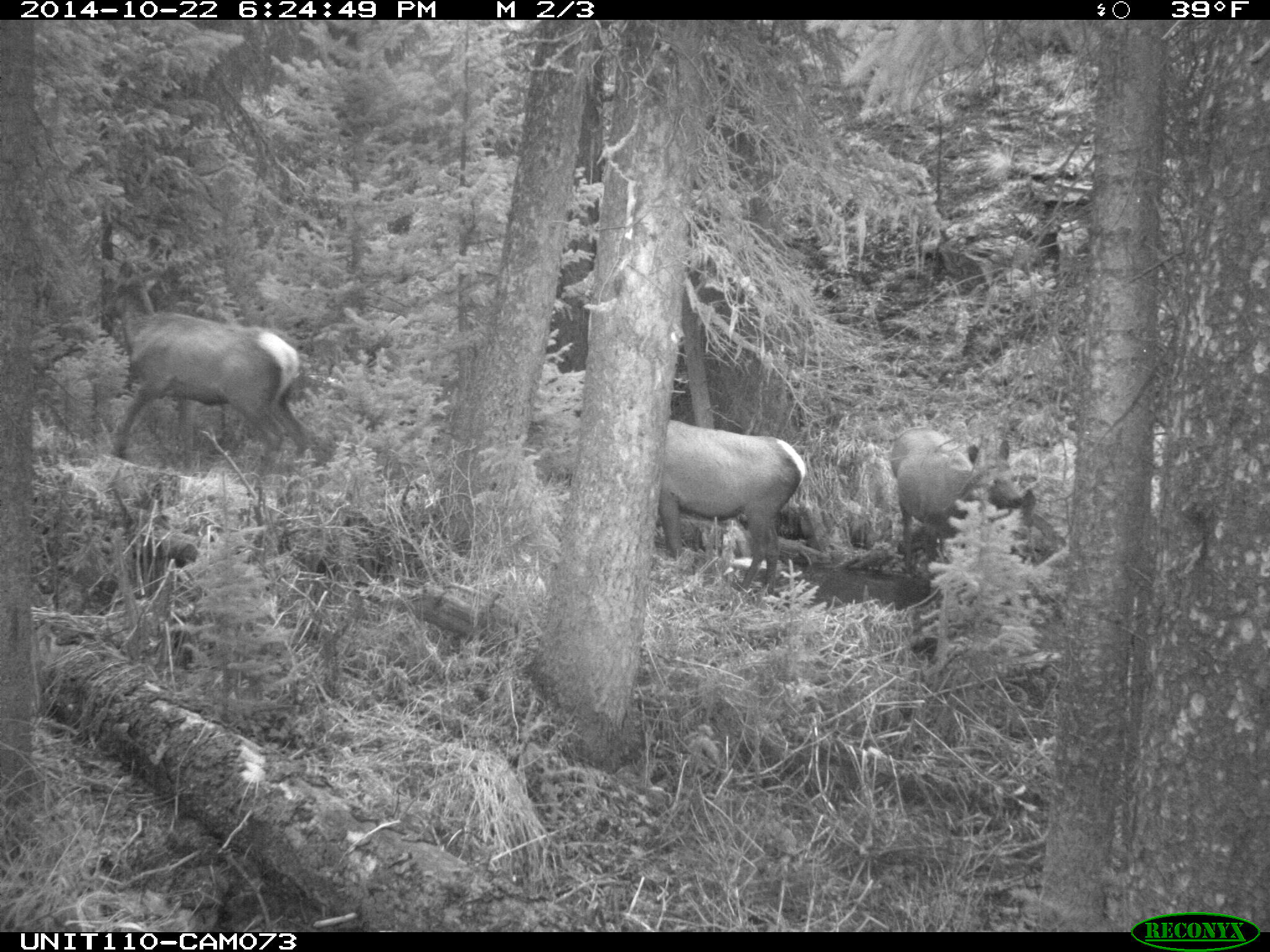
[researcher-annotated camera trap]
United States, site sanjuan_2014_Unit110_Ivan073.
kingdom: Animalia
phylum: Chordata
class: Mammalia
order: Artiodactyla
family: Cervidae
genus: Cervus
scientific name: Cervus elaphus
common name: red deer